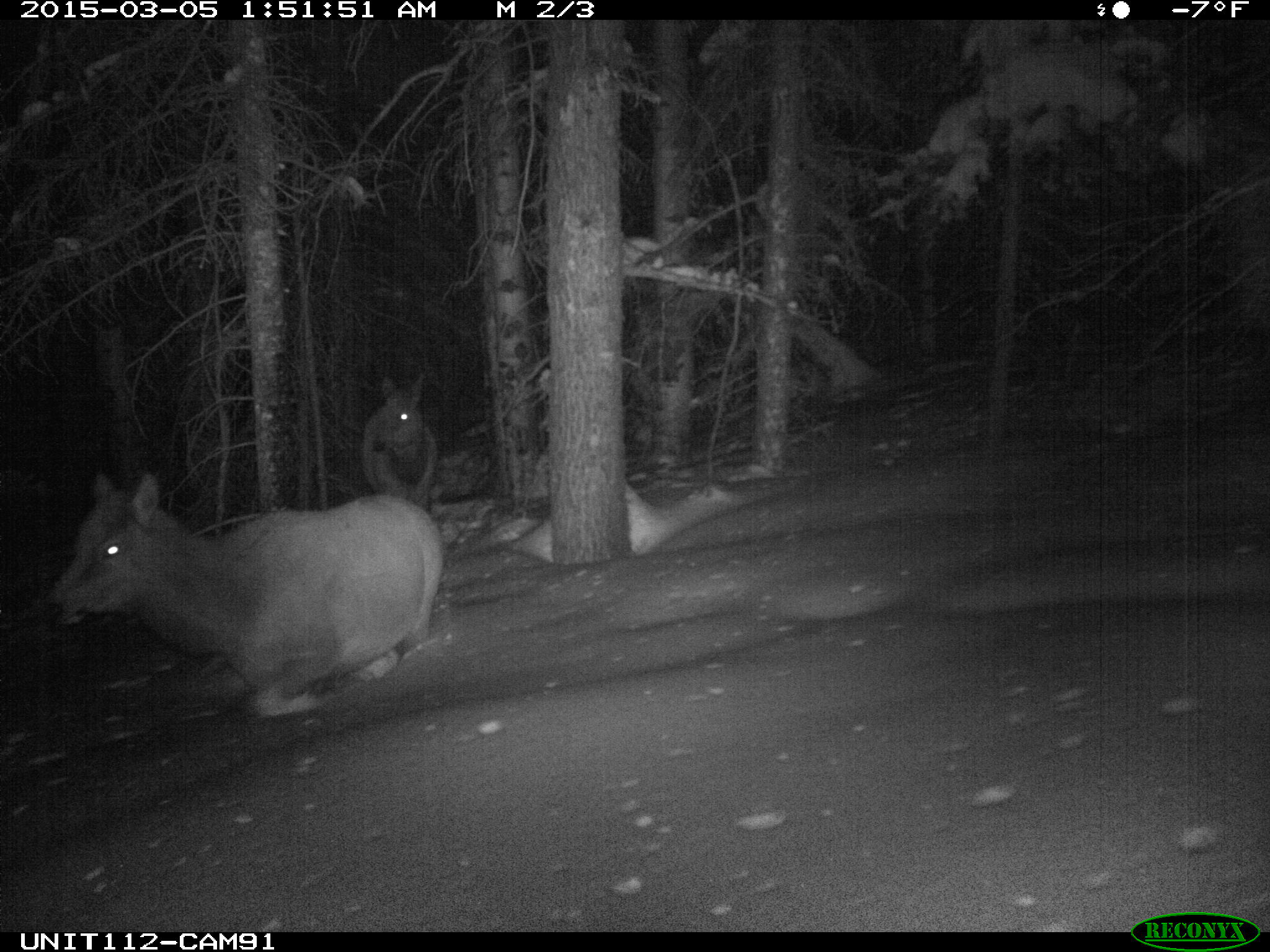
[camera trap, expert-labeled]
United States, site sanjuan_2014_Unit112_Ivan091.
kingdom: Animalia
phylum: Chordata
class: Mammalia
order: Artiodactyla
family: Cervidae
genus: Cervus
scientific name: Cervus elaphus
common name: red deer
Cervus elaphus (red deer).